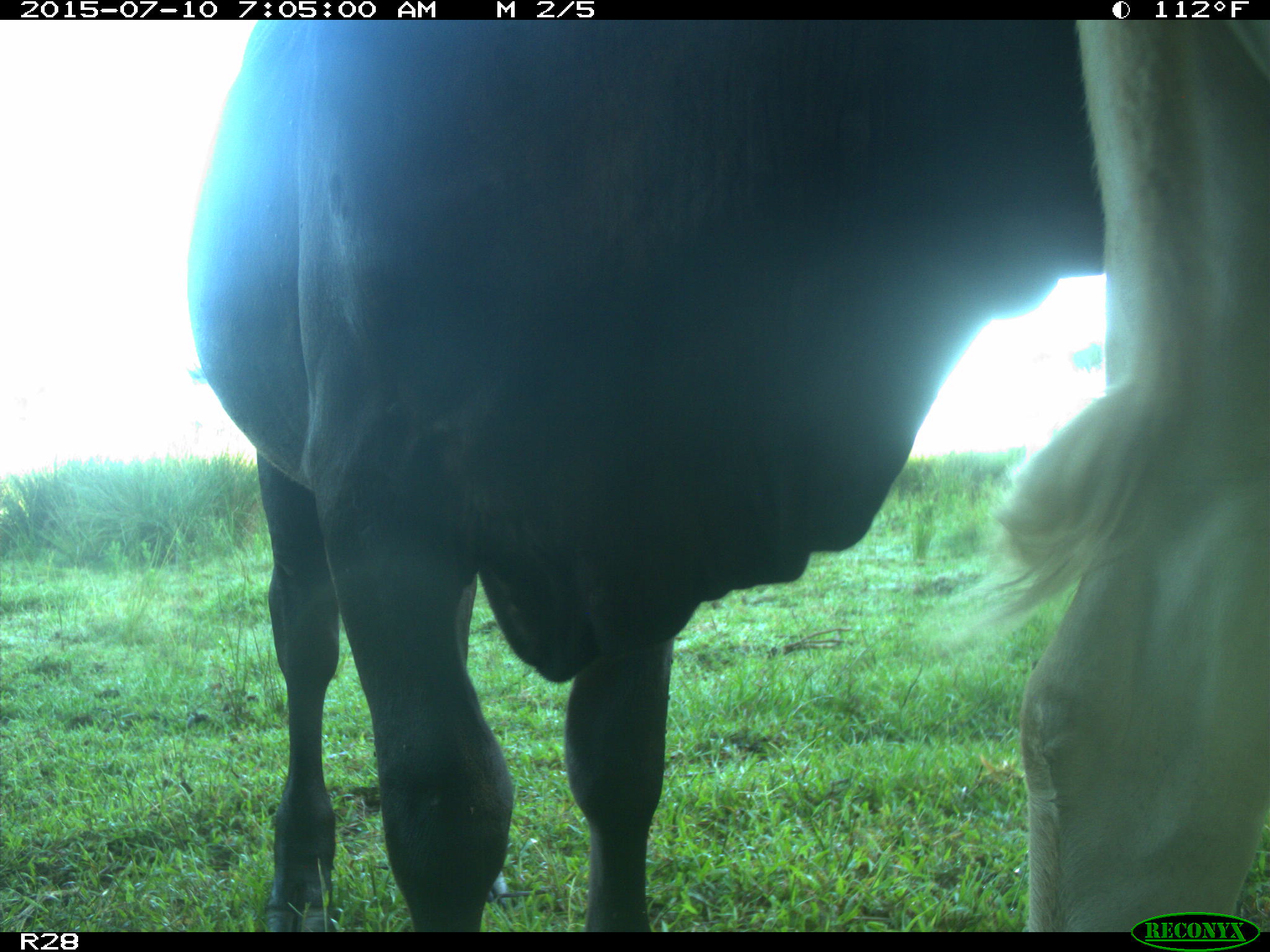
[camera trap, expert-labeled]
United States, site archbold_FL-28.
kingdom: Animalia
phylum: Chordata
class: Mammalia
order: Artiodactyla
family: Bovidae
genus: Bos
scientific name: Bos taurus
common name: domestic cow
Bos taurus (domestic cow).